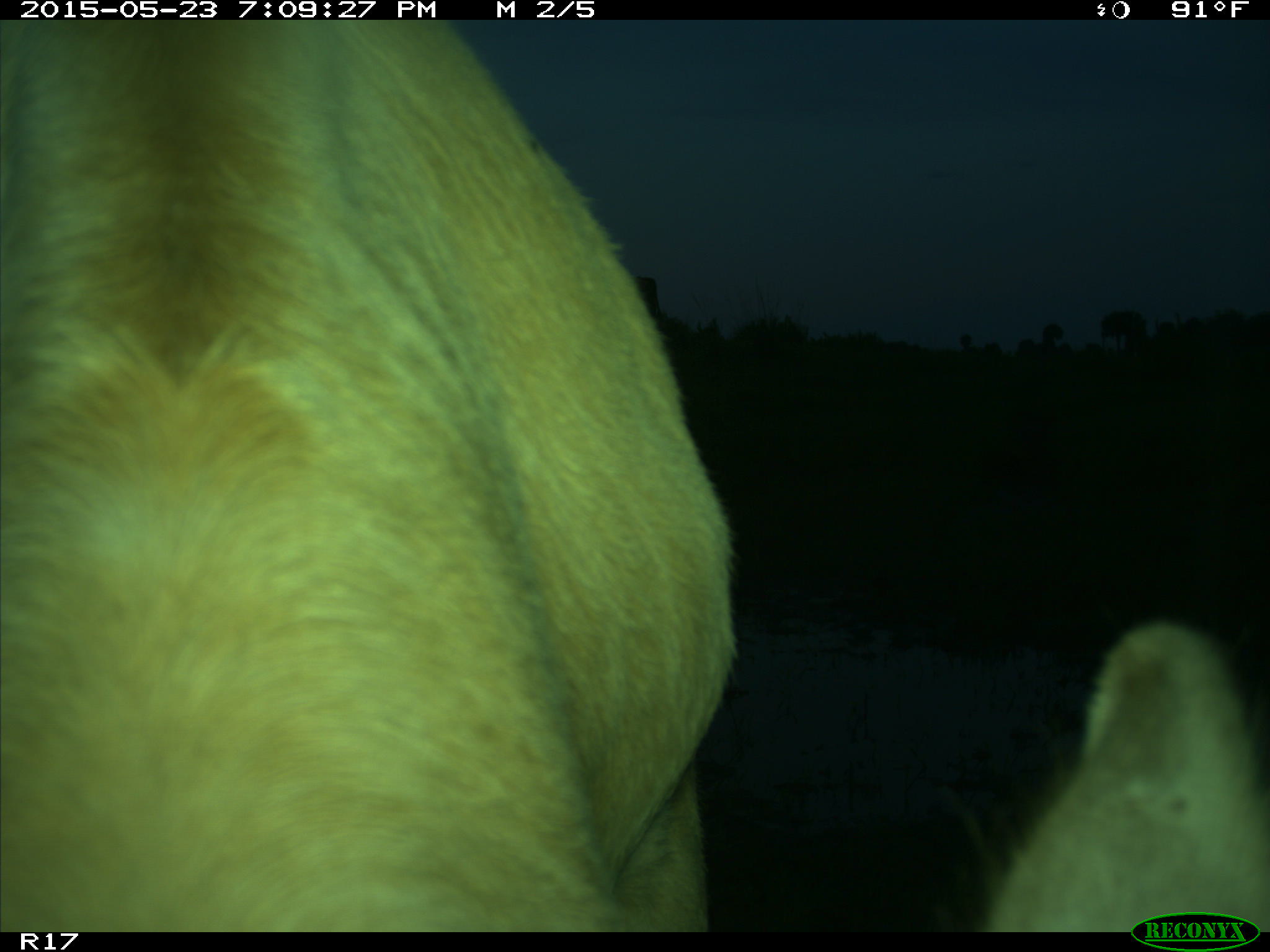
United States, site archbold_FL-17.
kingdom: Animalia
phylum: Chordata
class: Mammalia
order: Artiodactyla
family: Bovidae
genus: Bos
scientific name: Bos taurus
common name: domestic cow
Bos taurus (domestic cow).